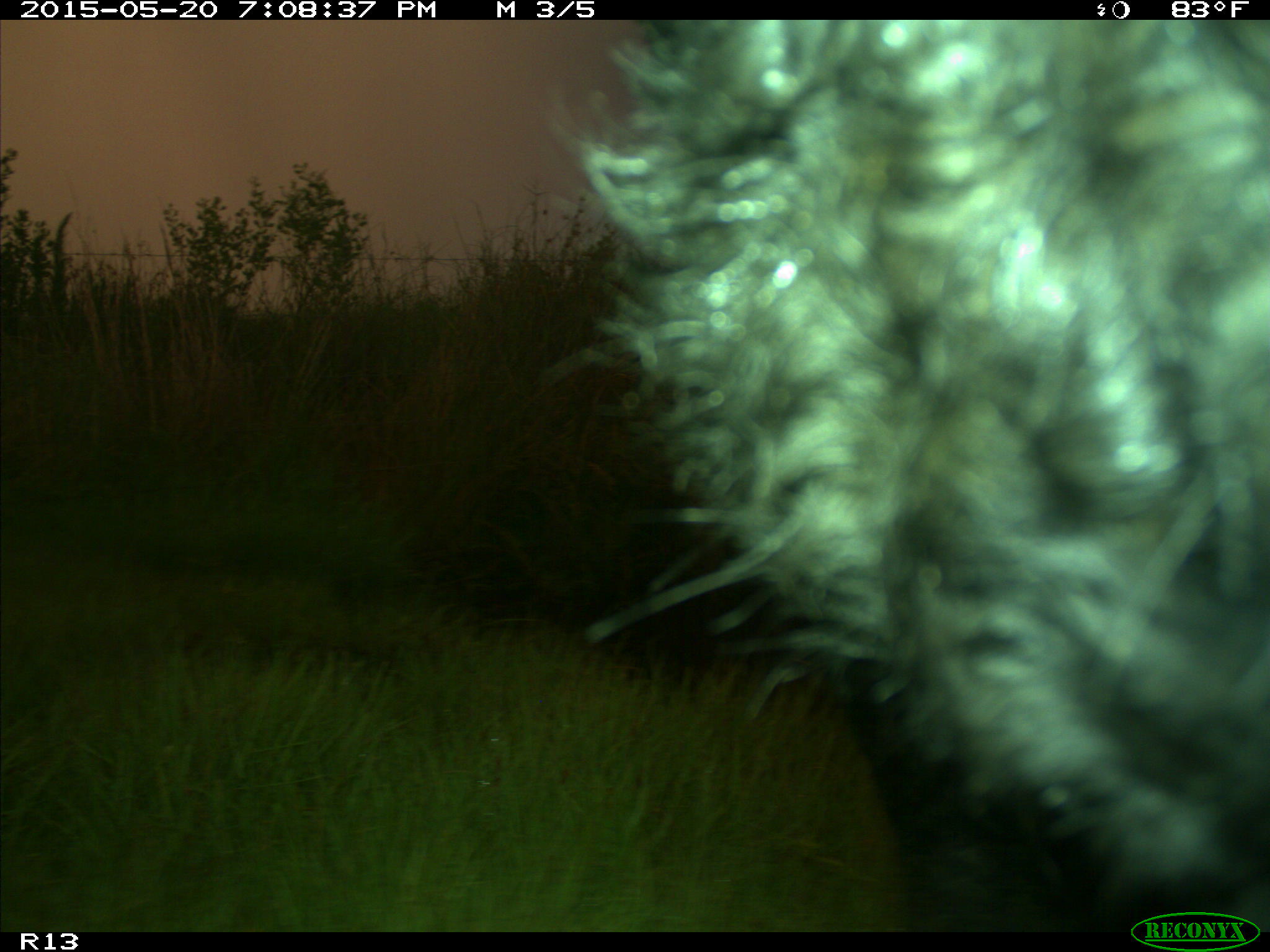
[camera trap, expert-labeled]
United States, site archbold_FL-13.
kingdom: Animalia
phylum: Chordata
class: Mammalia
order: Artiodactyla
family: Bovidae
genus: Bos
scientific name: Bos taurus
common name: domestic cow